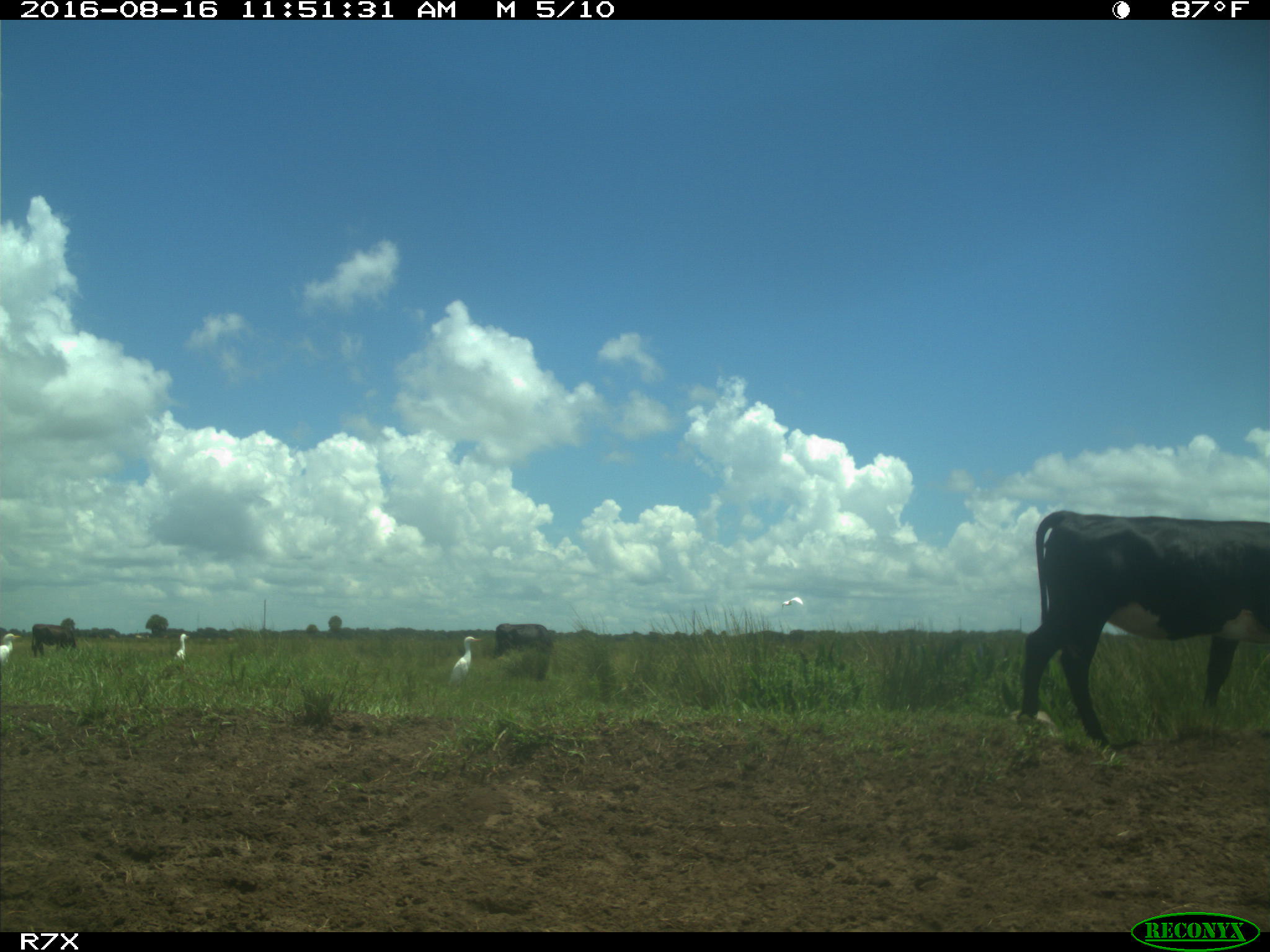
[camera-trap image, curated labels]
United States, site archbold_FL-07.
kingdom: Animalia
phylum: Chordata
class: Mammalia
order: Artiodactyla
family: Bovidae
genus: Bos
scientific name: Bos taurus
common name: domestic cow